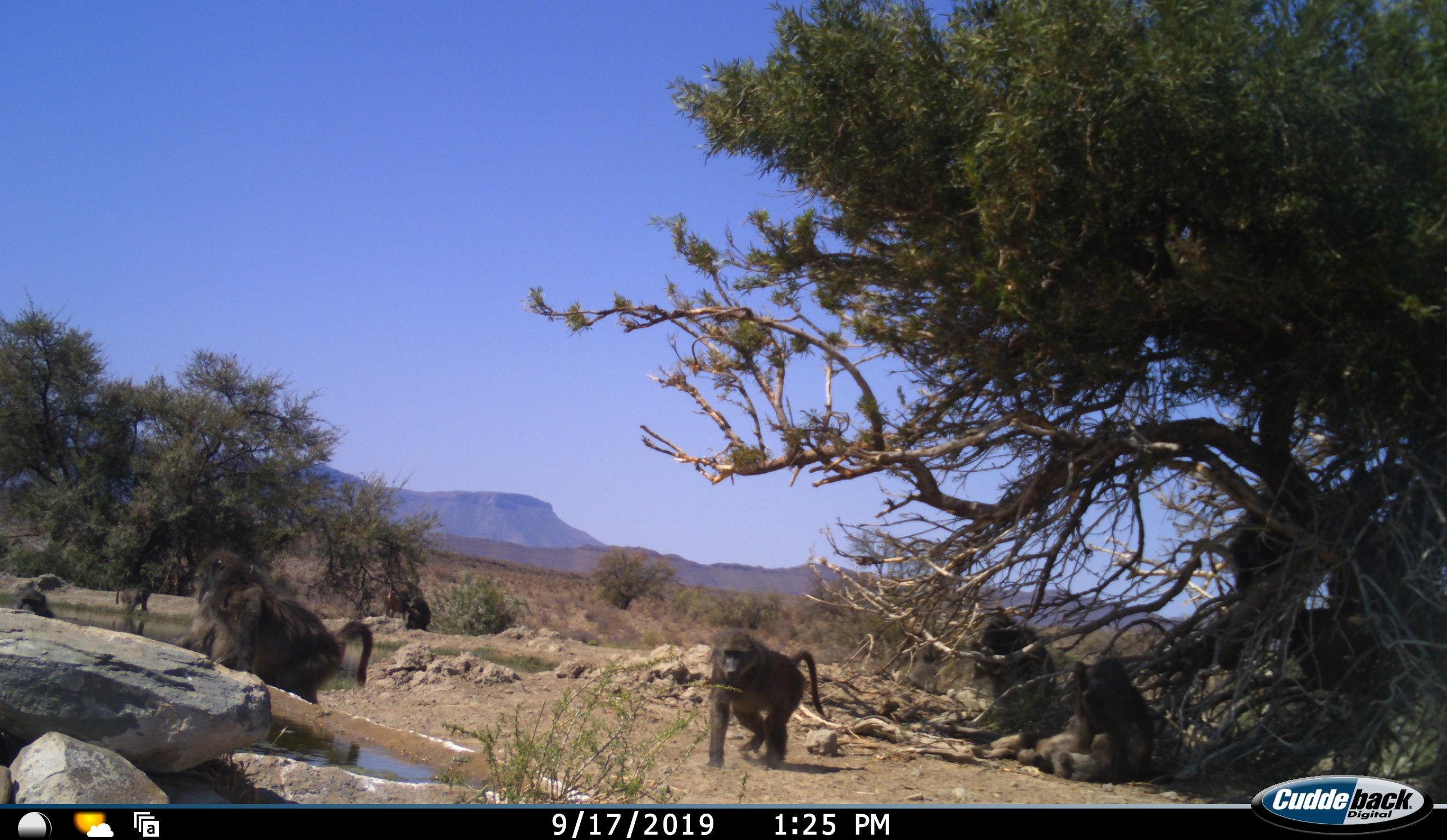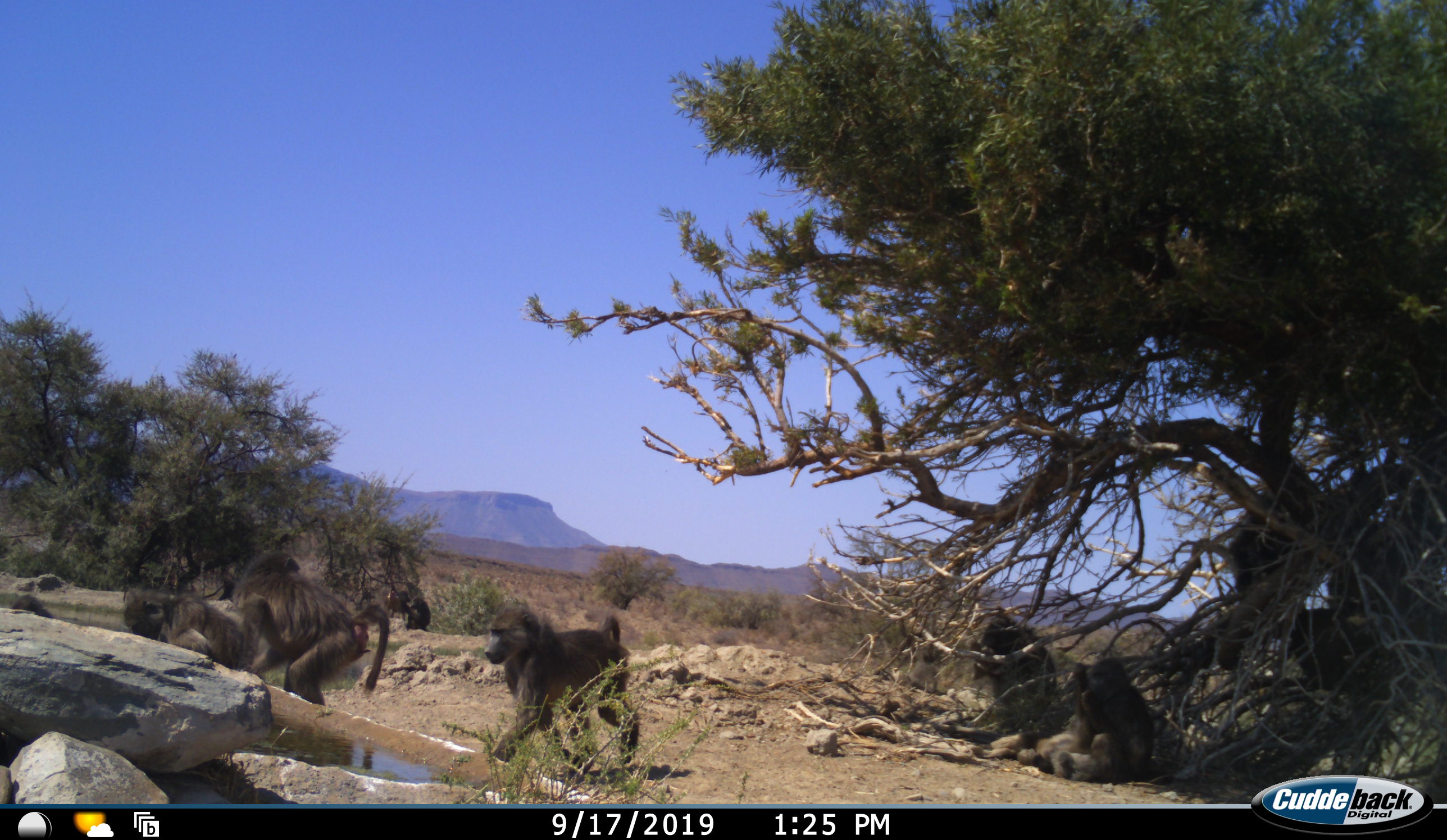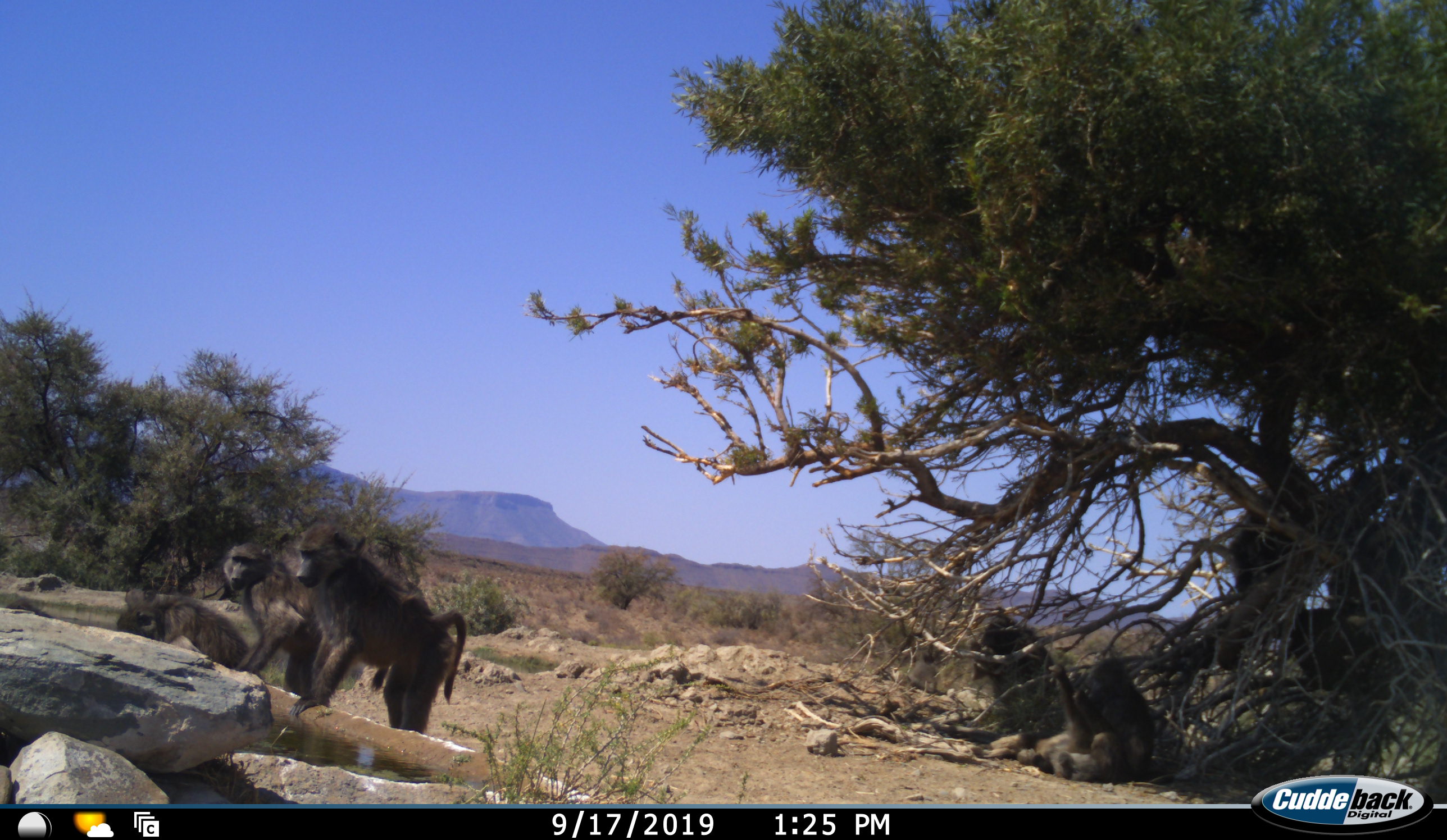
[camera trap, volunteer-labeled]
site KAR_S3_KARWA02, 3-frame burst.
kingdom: Animalia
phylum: Chordata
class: Mammalia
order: Primates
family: Cercopithecidae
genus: Papio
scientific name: Papio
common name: baboon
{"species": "baboon (Papio)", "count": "7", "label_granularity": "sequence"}